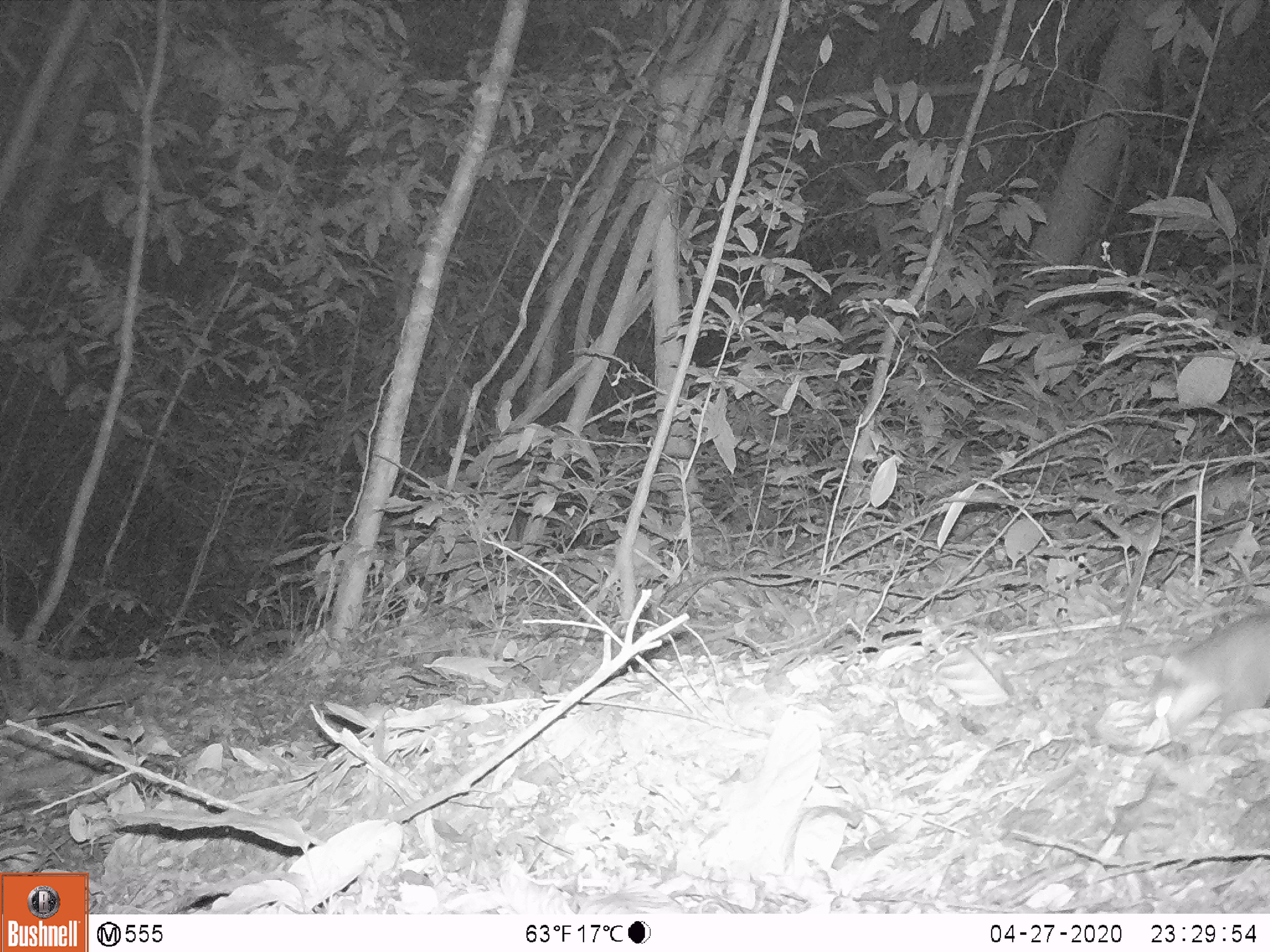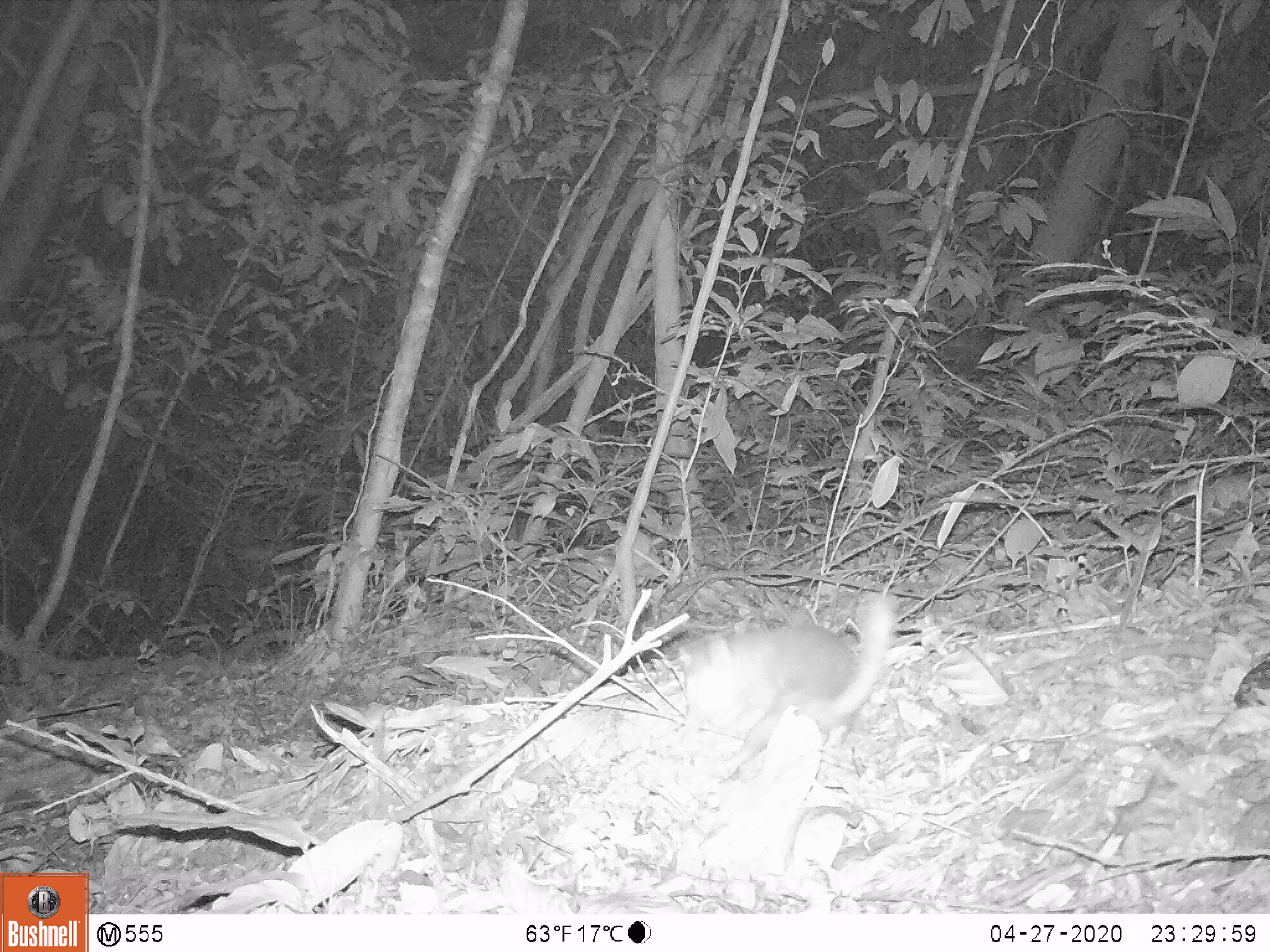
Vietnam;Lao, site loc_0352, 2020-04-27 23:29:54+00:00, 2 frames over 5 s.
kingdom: Animalia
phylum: Chordata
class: Mammalia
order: Carnivora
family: Mustelidae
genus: Melogale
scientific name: Melogale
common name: ferret badger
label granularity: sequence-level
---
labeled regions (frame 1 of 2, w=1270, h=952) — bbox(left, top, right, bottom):
ferret badger: bbox(1147, 611, 1270, 753)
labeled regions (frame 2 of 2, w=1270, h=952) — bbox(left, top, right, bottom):
ferret badger: bbox(680, 595, 895, 775)